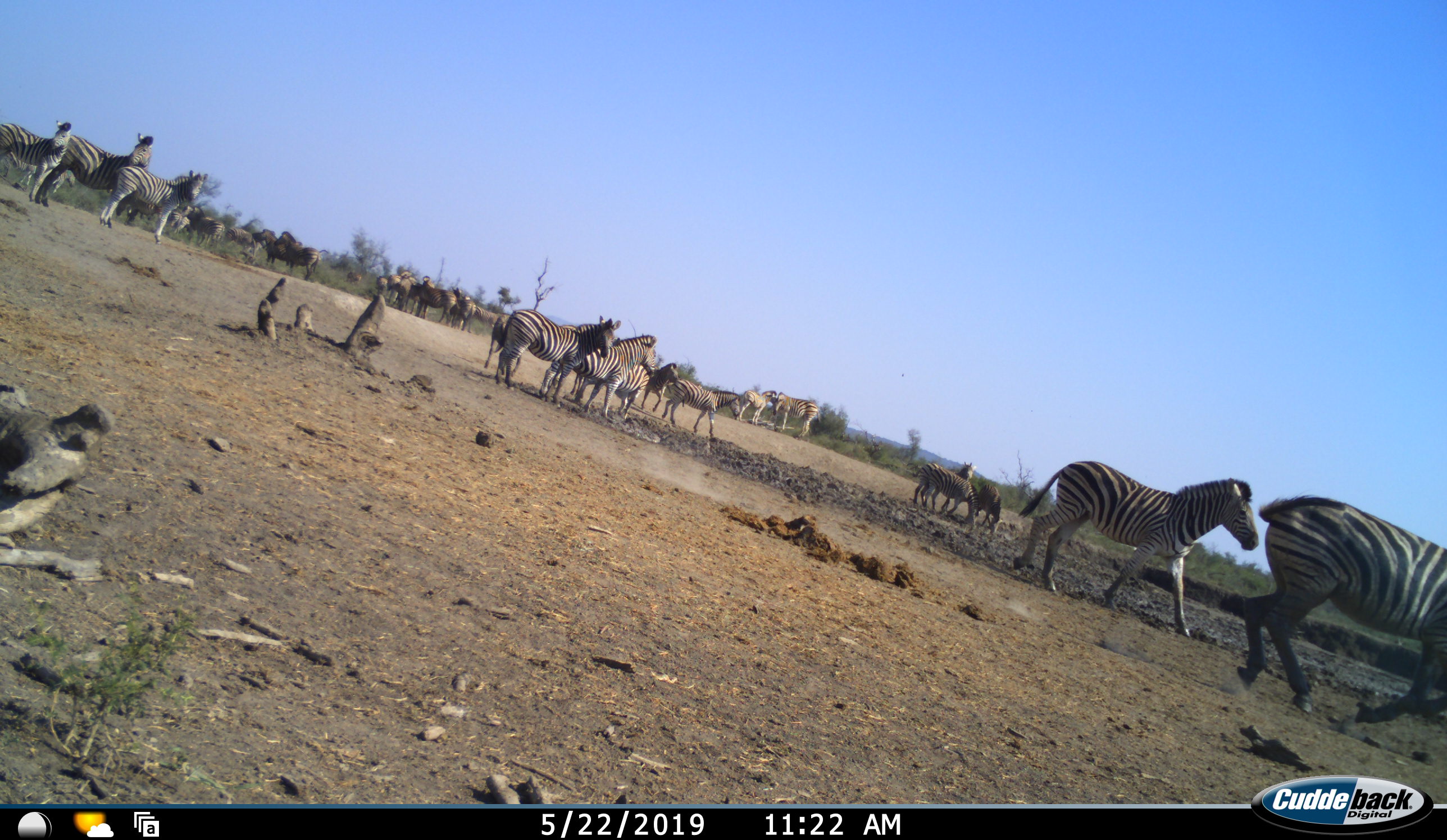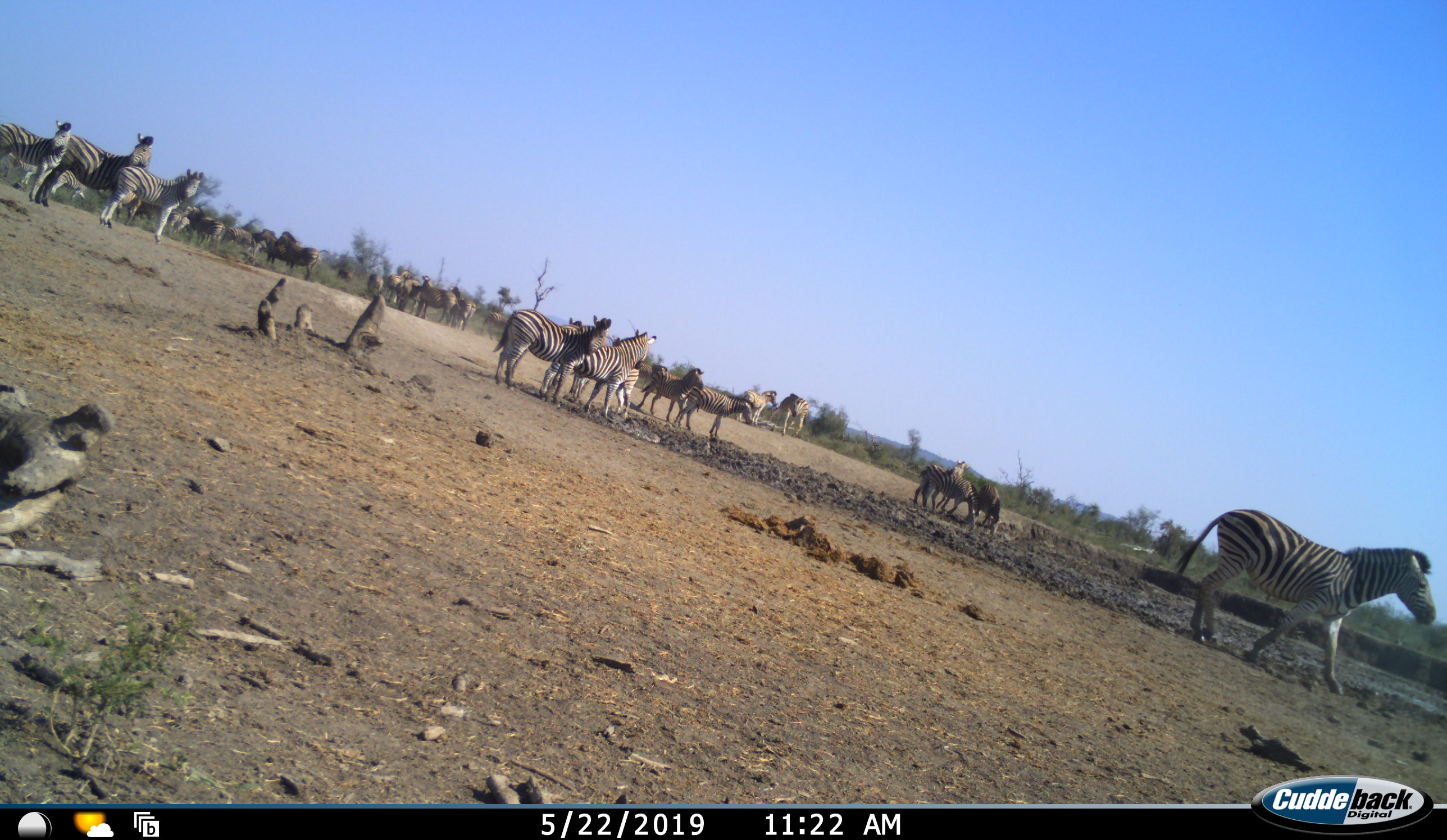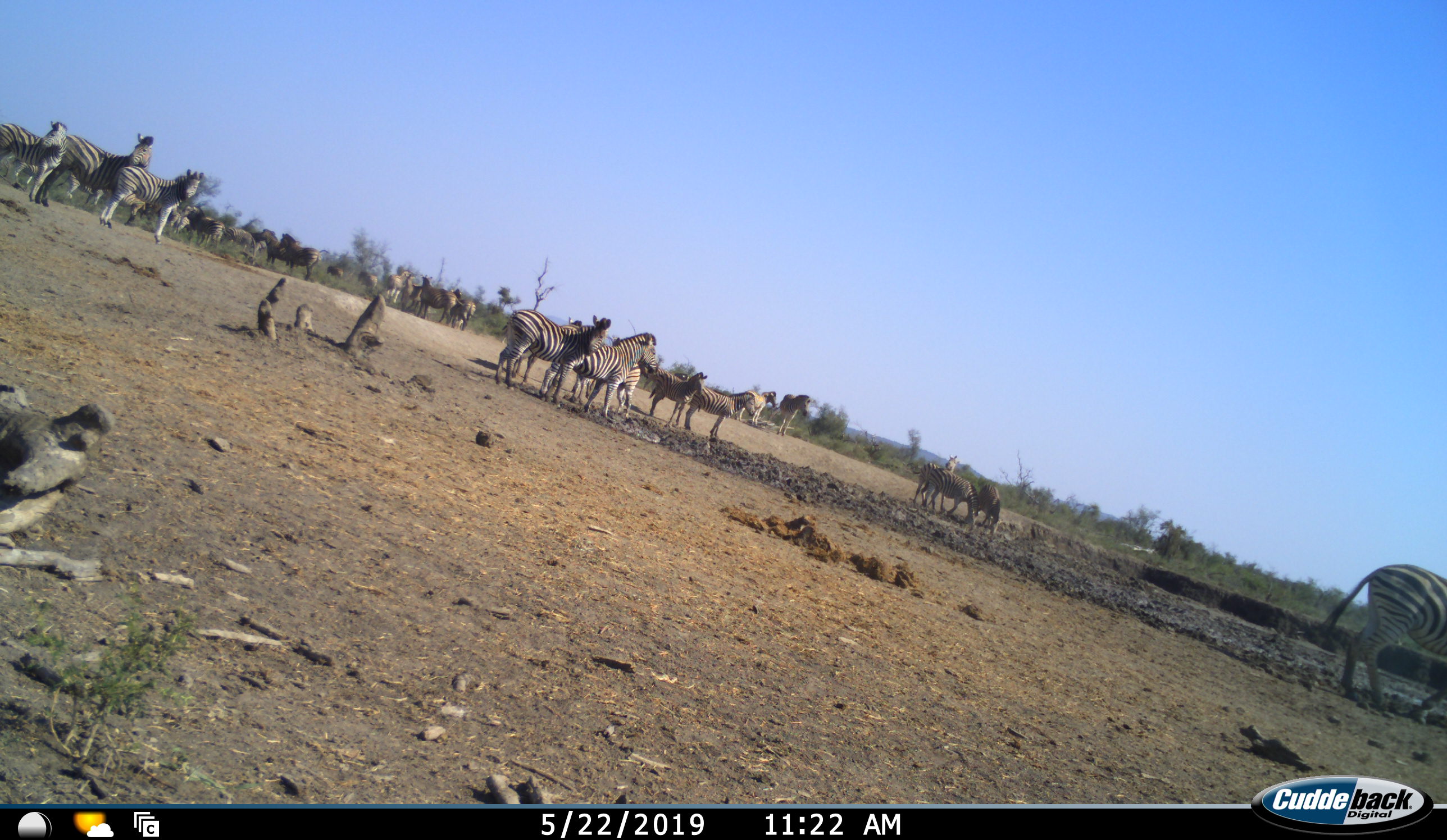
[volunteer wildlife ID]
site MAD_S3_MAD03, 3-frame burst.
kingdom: Animalia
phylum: Chordata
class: Mammalia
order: Perissodactyla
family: Equidae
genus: Equus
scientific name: Equus quagga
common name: plains zebra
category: zebraplains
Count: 11-50.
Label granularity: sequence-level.